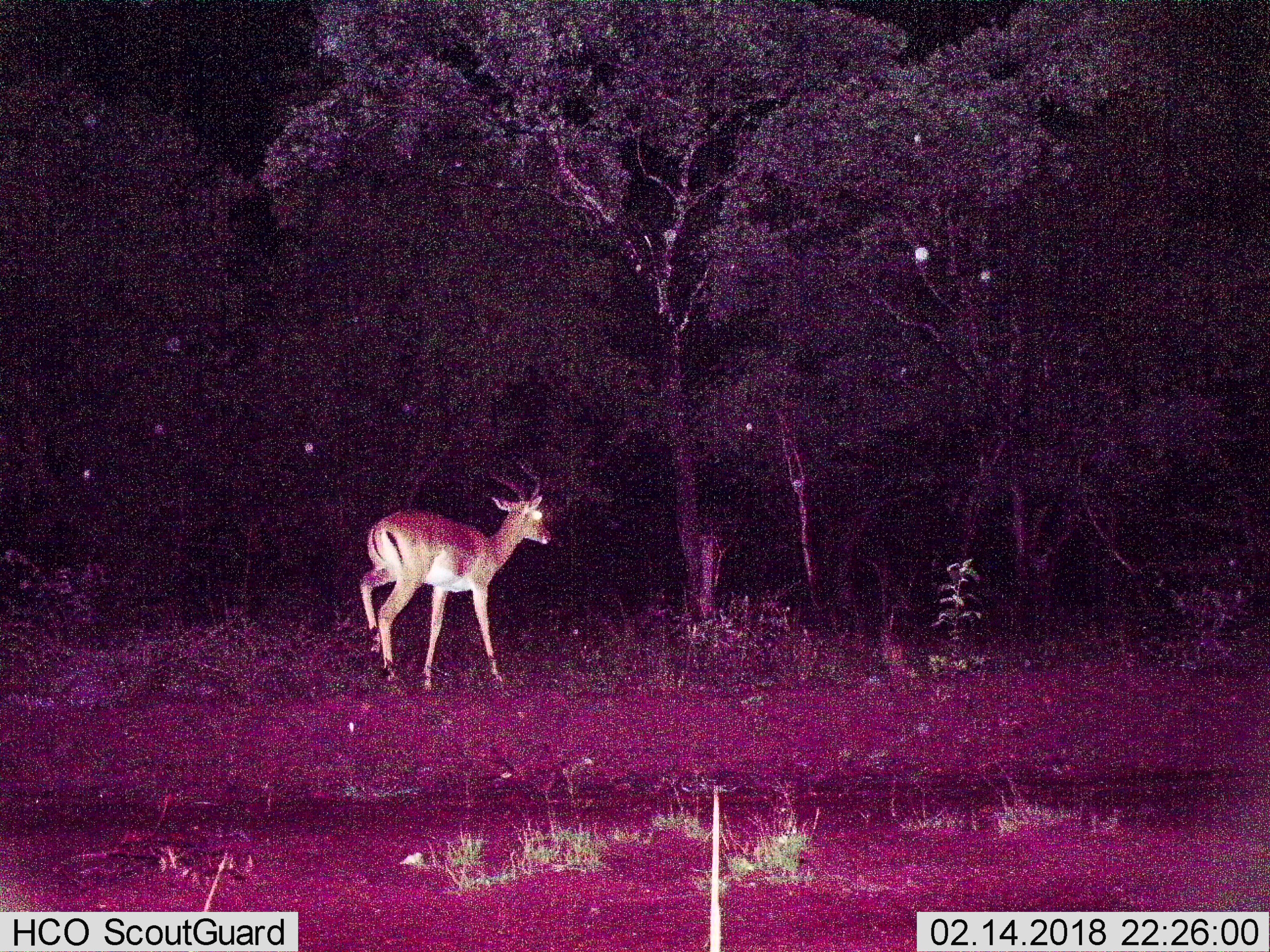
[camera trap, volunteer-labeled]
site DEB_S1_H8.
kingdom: Animalia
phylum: Chordata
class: Mammalia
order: Artiodactyla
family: Bovidae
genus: Aepyceros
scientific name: Aepyceros melampus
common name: impala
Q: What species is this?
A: Impala (Aepyceros melampus).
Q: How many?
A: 1.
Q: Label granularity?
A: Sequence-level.